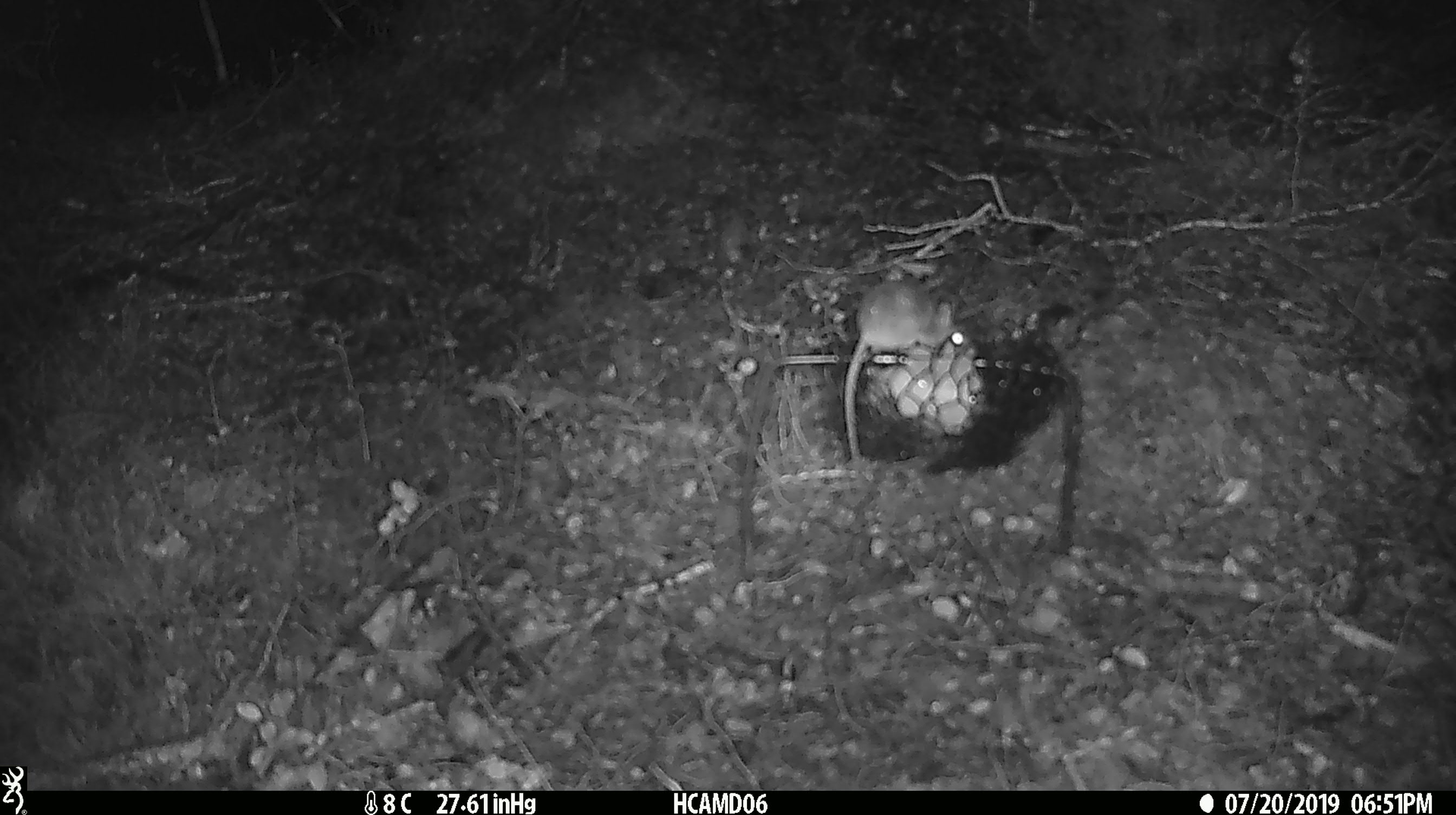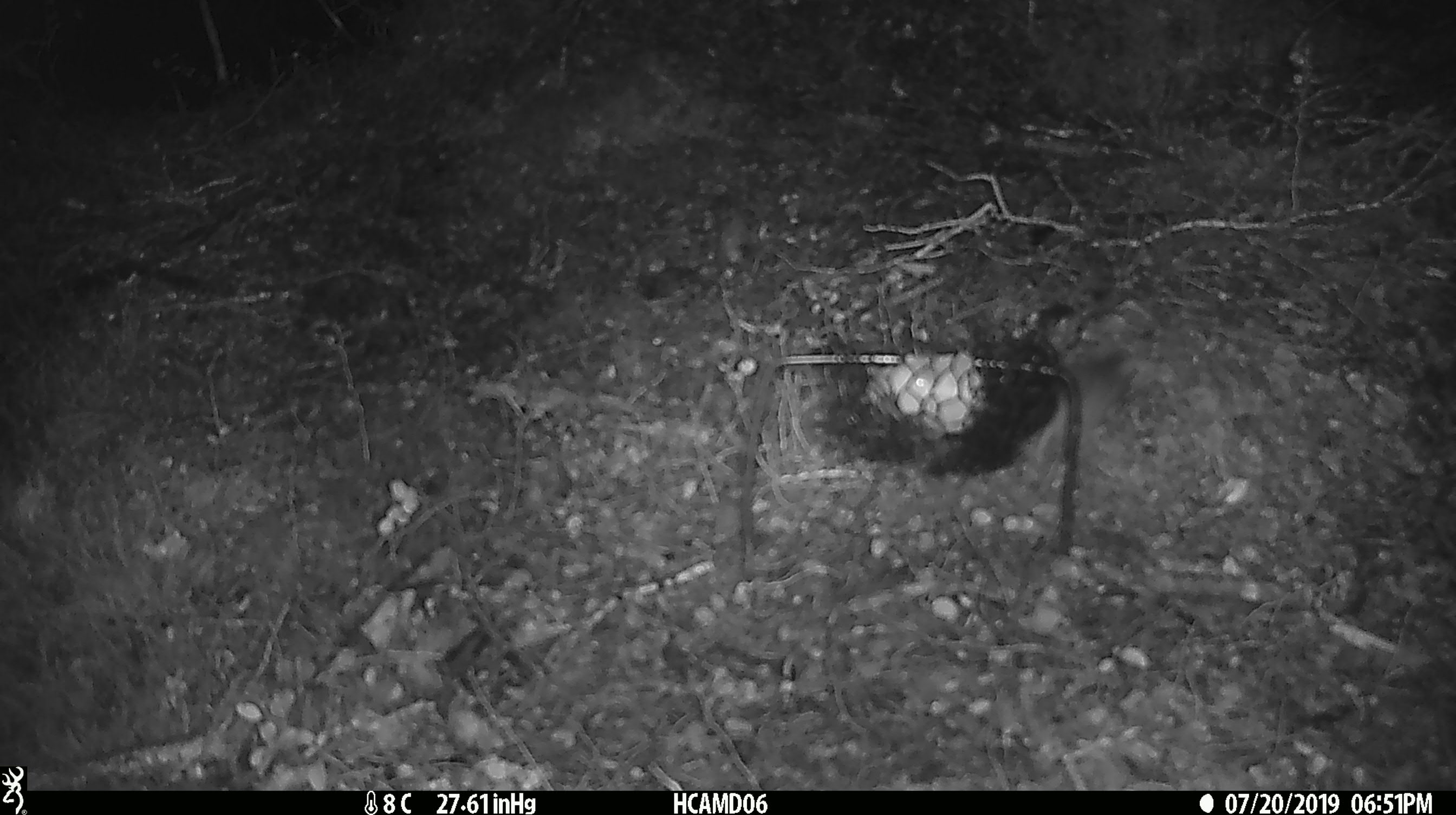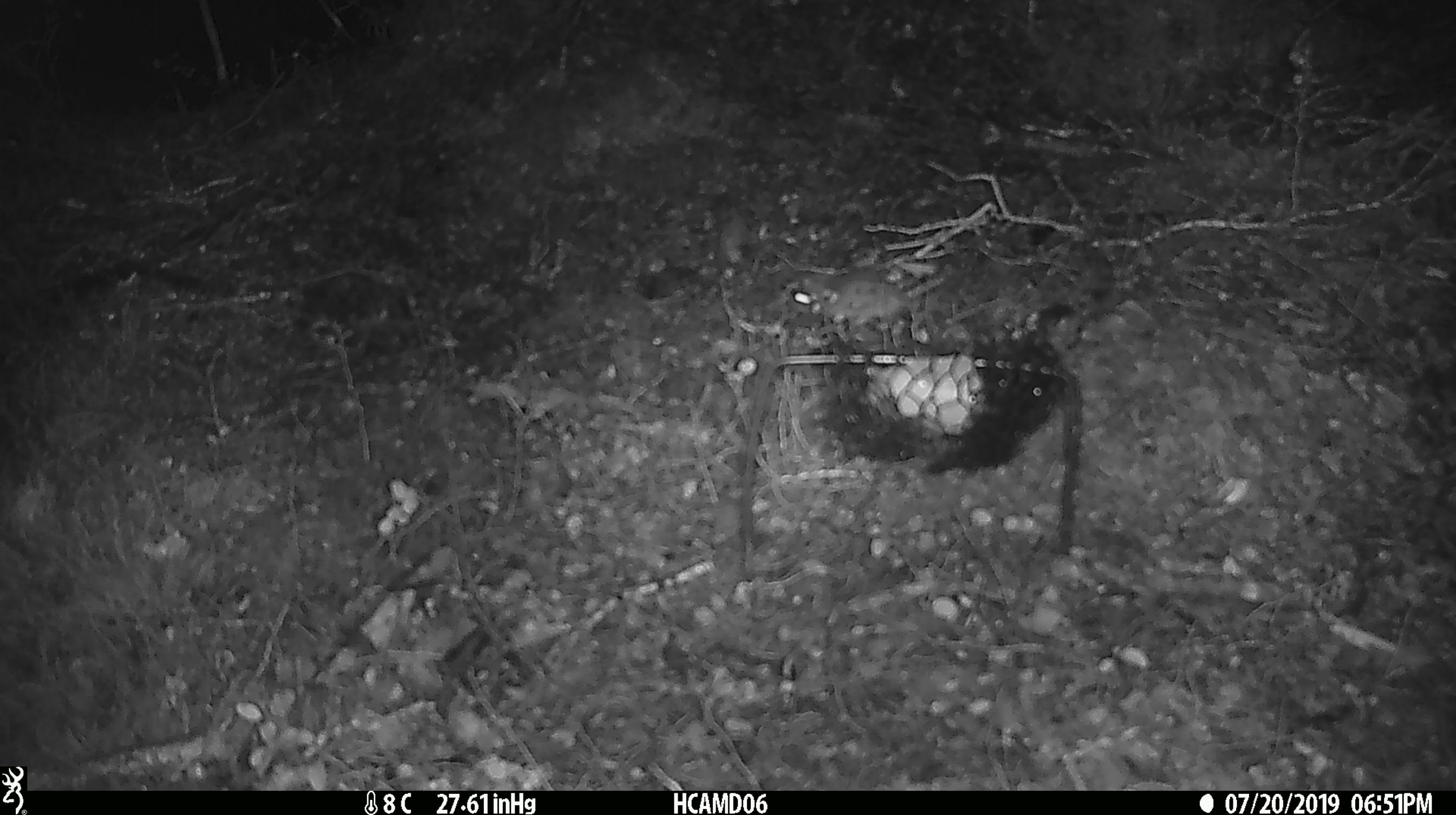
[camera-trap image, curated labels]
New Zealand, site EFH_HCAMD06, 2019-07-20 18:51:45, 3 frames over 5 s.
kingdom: Animalia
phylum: Chordata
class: Mammalia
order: Rodentia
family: Muridae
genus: Mus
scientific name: Mus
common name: mouse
Mouse (Mus).